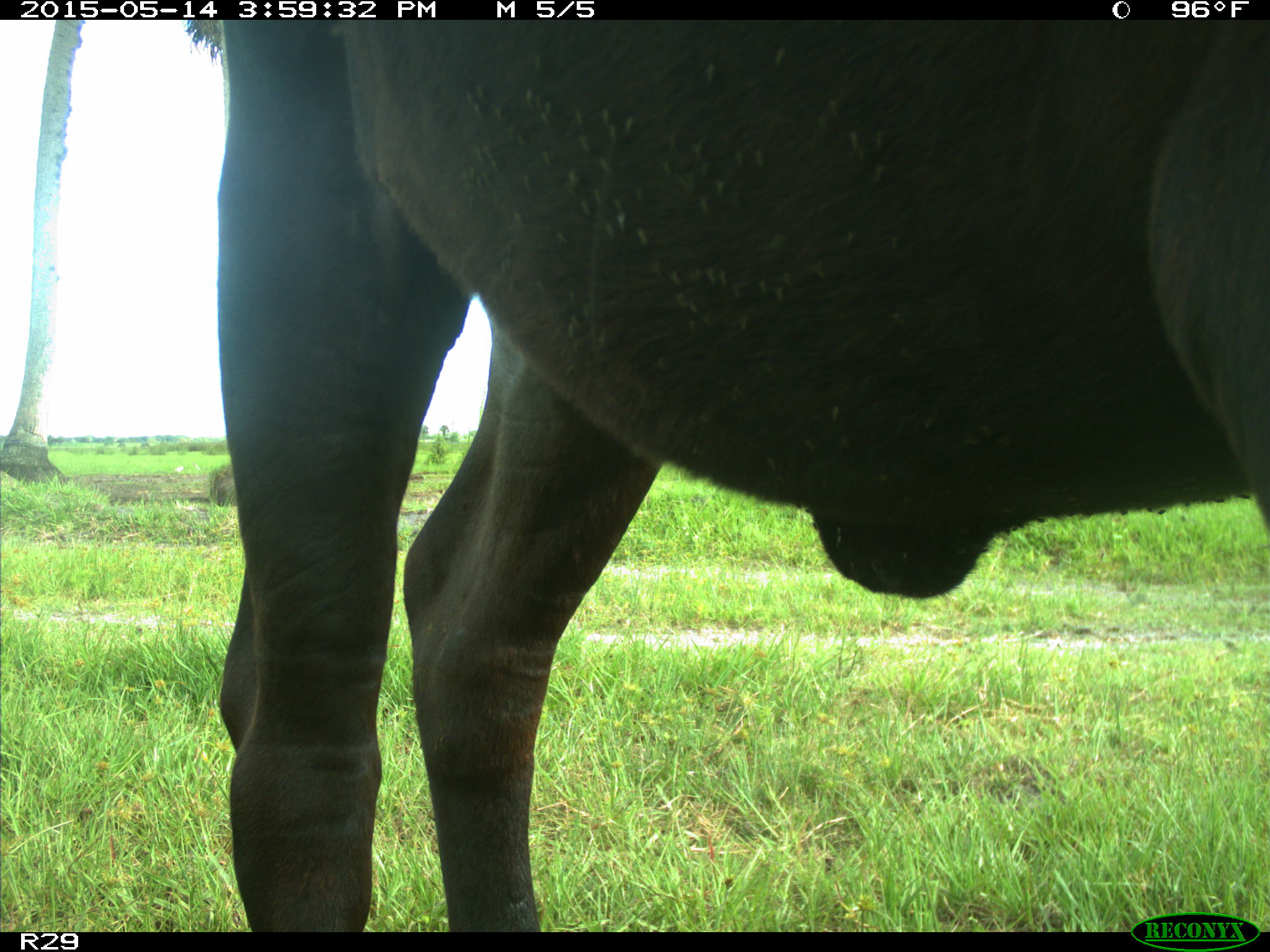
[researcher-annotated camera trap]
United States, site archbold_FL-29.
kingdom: Animalia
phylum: Chordata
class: Mammalia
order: Artiodactyla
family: Bovidae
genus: Bos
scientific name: Bos taurus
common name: domestic cow